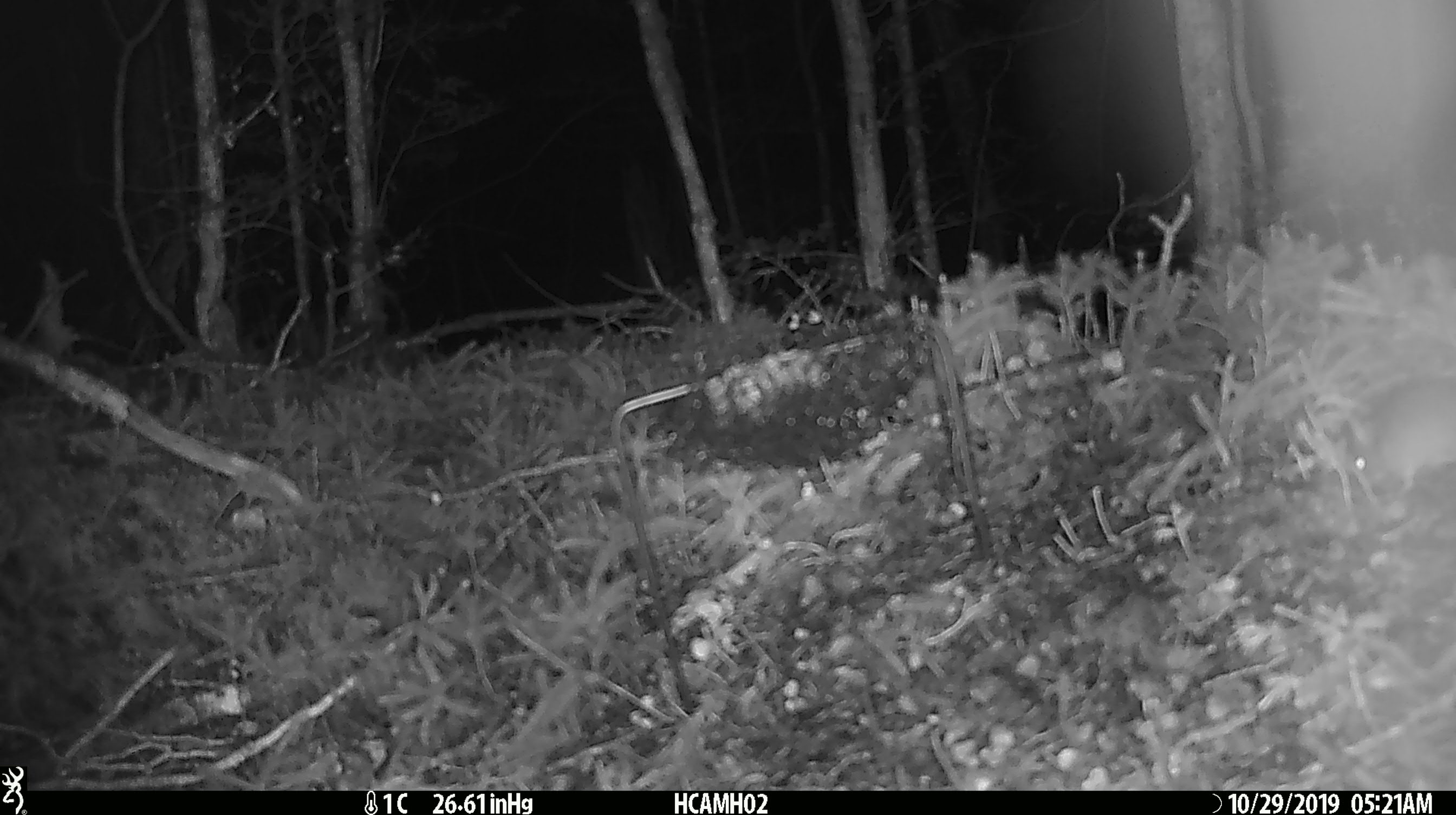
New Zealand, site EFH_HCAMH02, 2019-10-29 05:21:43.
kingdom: Animalia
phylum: Chordata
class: Mammalia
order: Rodentia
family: Muridae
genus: Mus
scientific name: Mus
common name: mouse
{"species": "mouse (Mus)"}